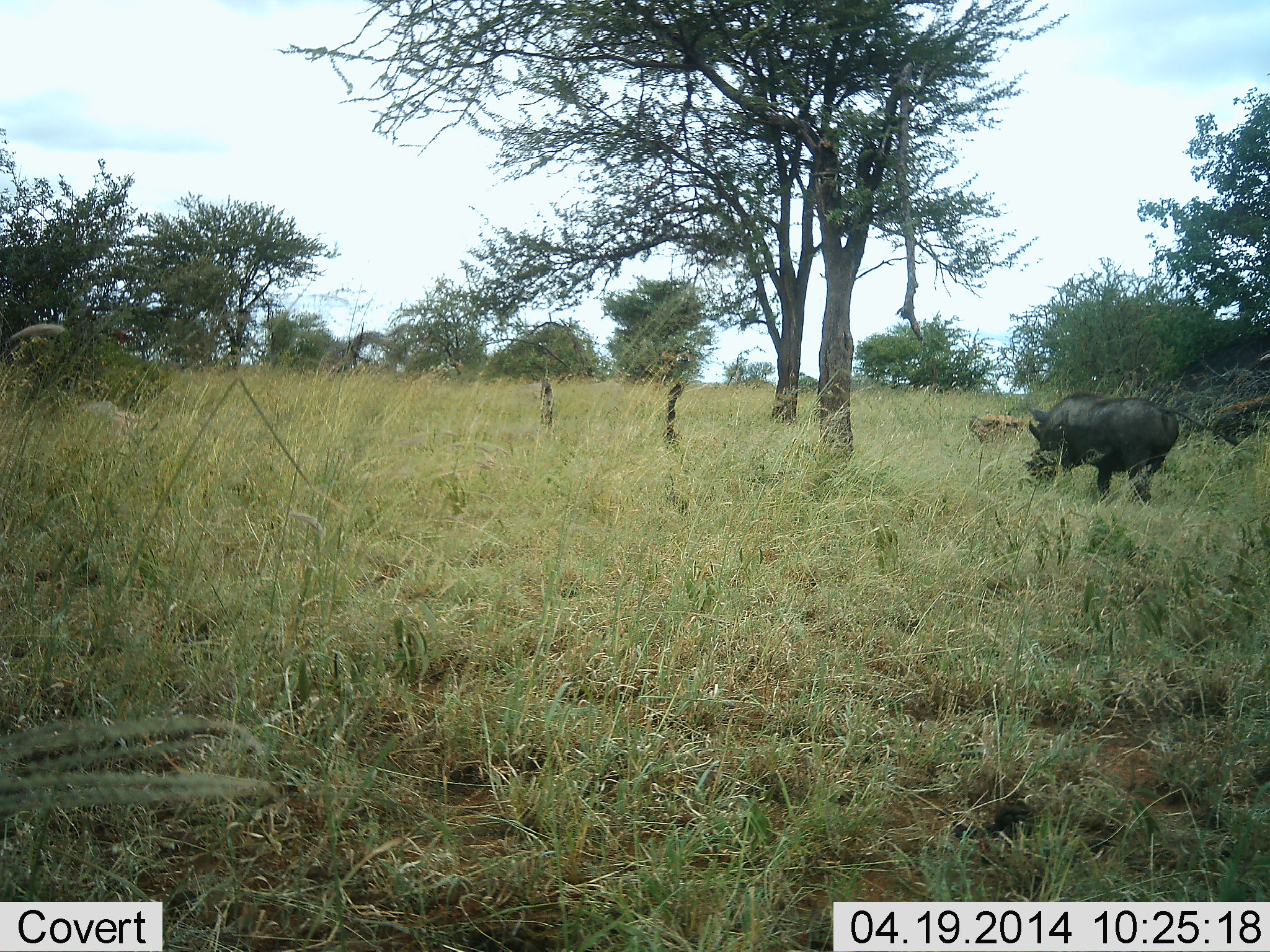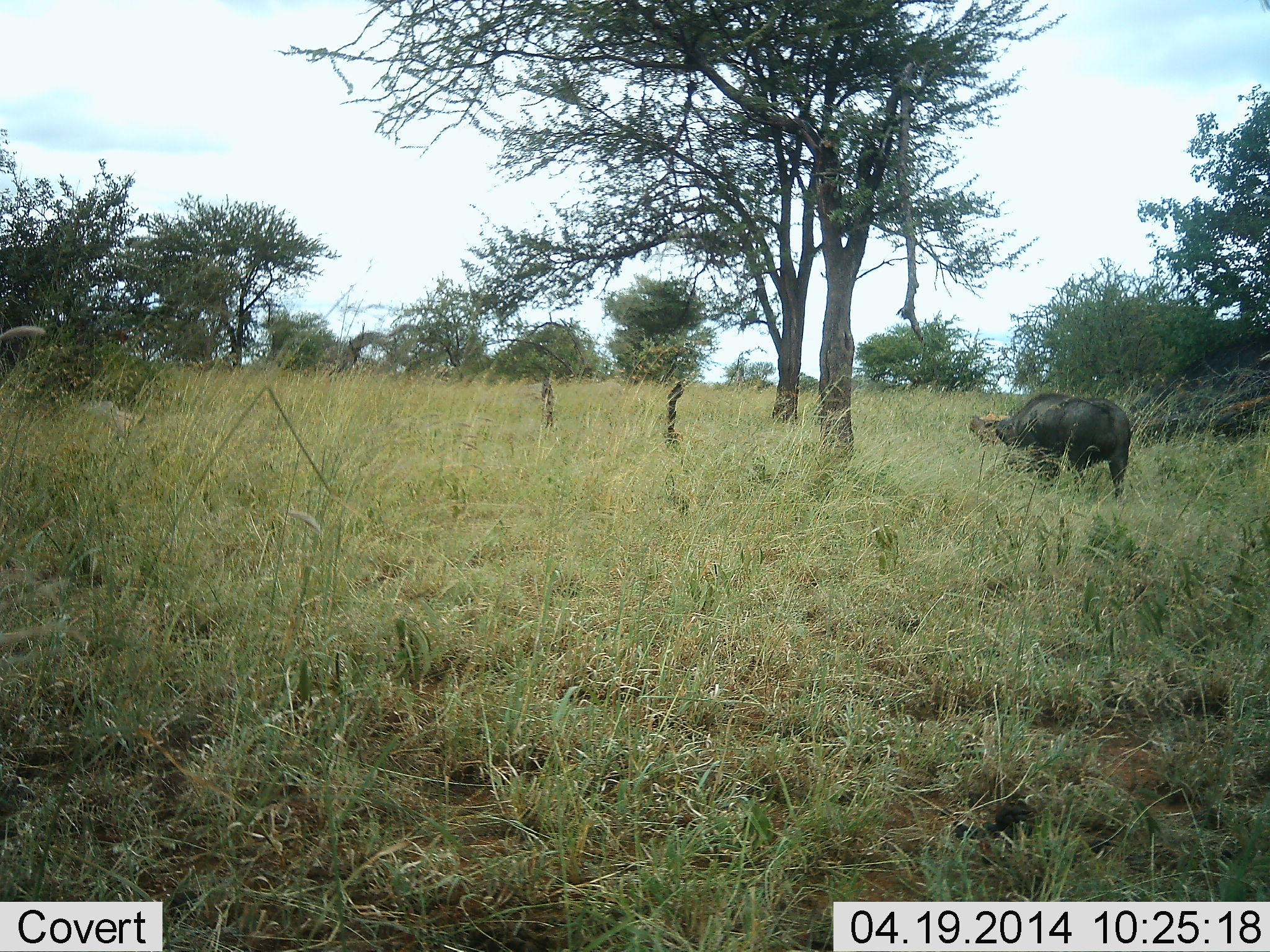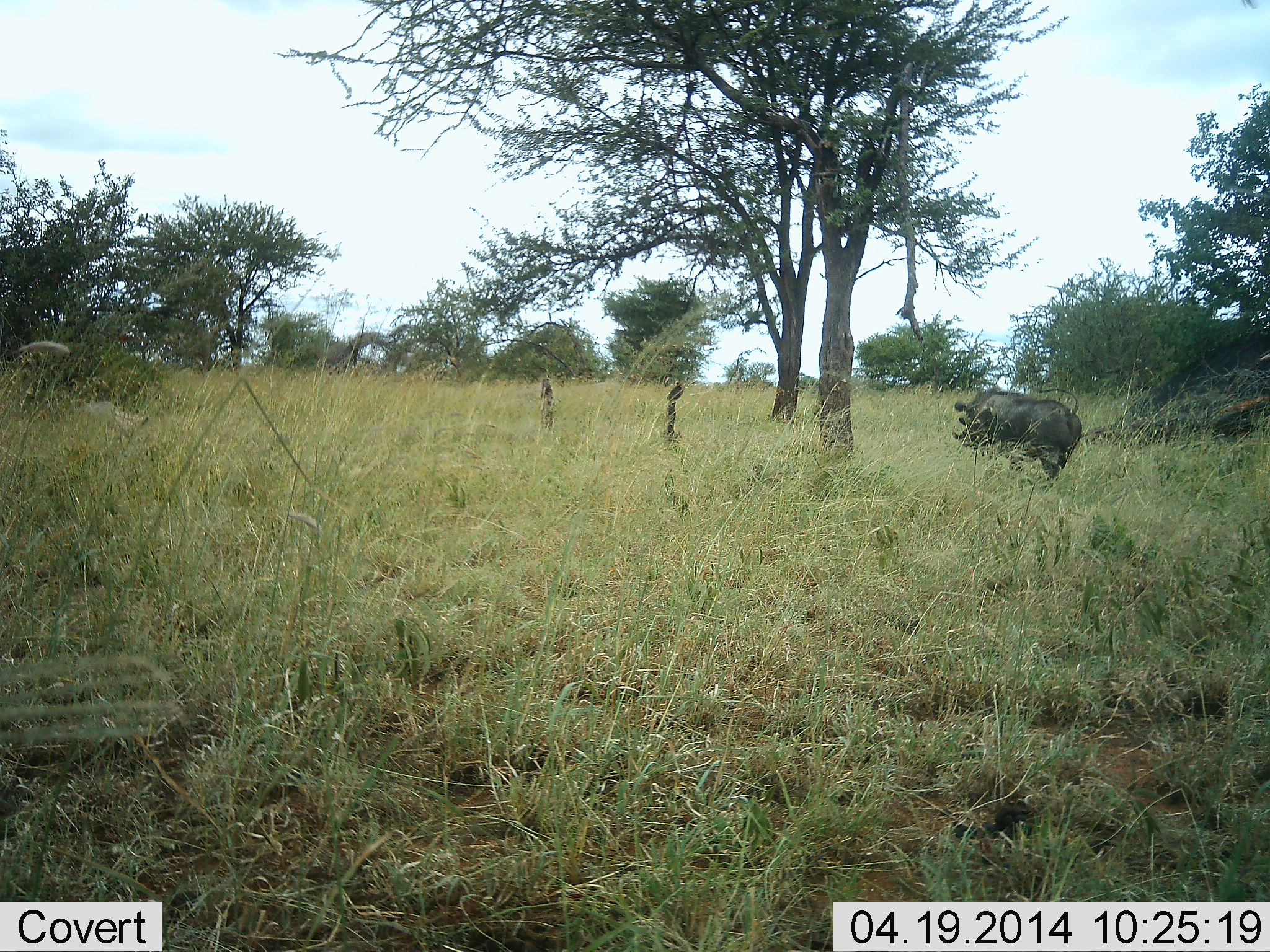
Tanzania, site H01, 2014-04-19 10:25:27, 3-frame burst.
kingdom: Animalia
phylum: Chordata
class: Mammalia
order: Artiodactyla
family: Suidae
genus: Phacochoerus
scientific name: Phacochoerus africanus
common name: warthog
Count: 1.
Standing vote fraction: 10%.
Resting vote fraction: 0%.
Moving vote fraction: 80%.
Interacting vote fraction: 0%.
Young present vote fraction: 0%.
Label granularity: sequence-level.